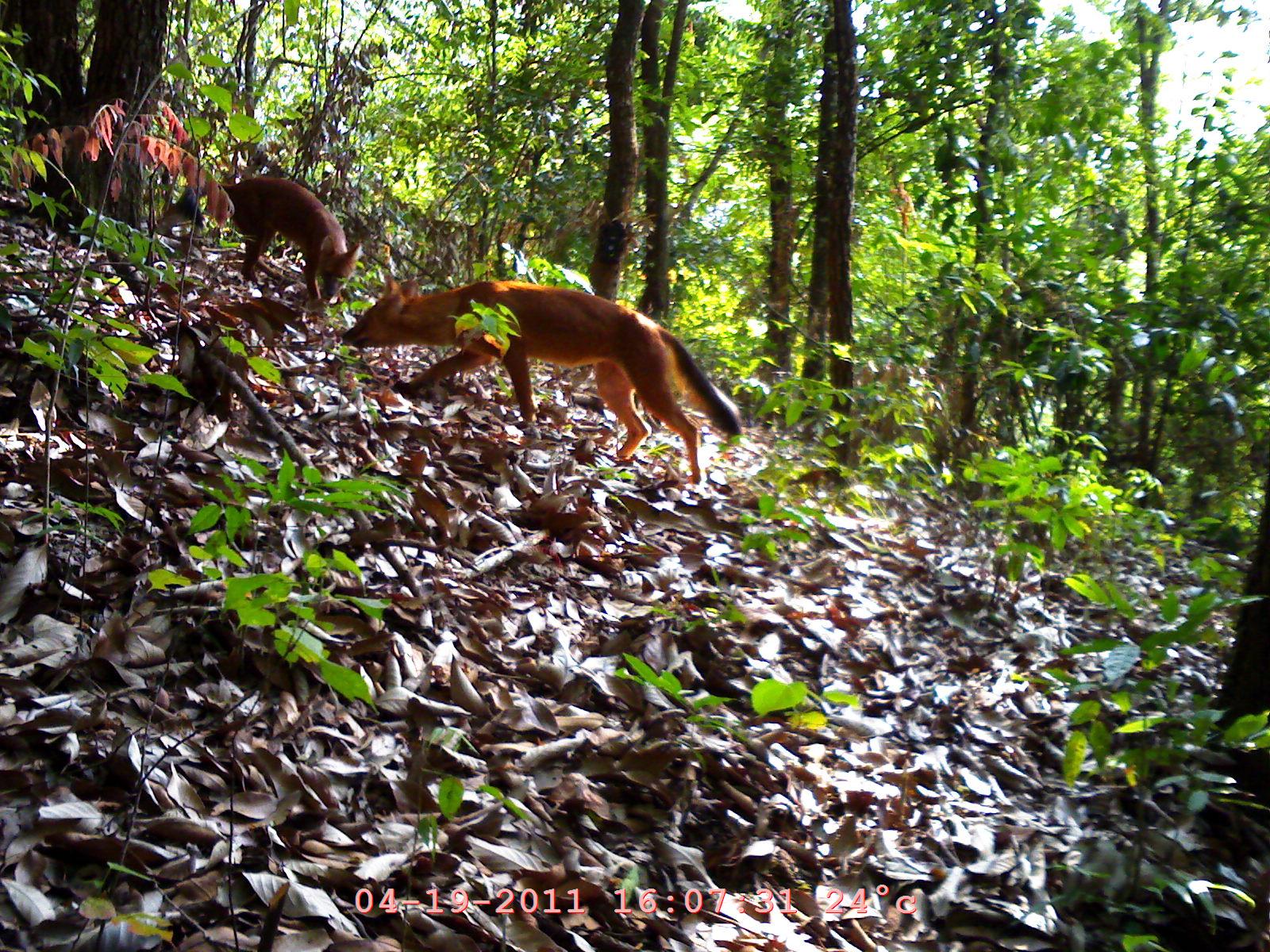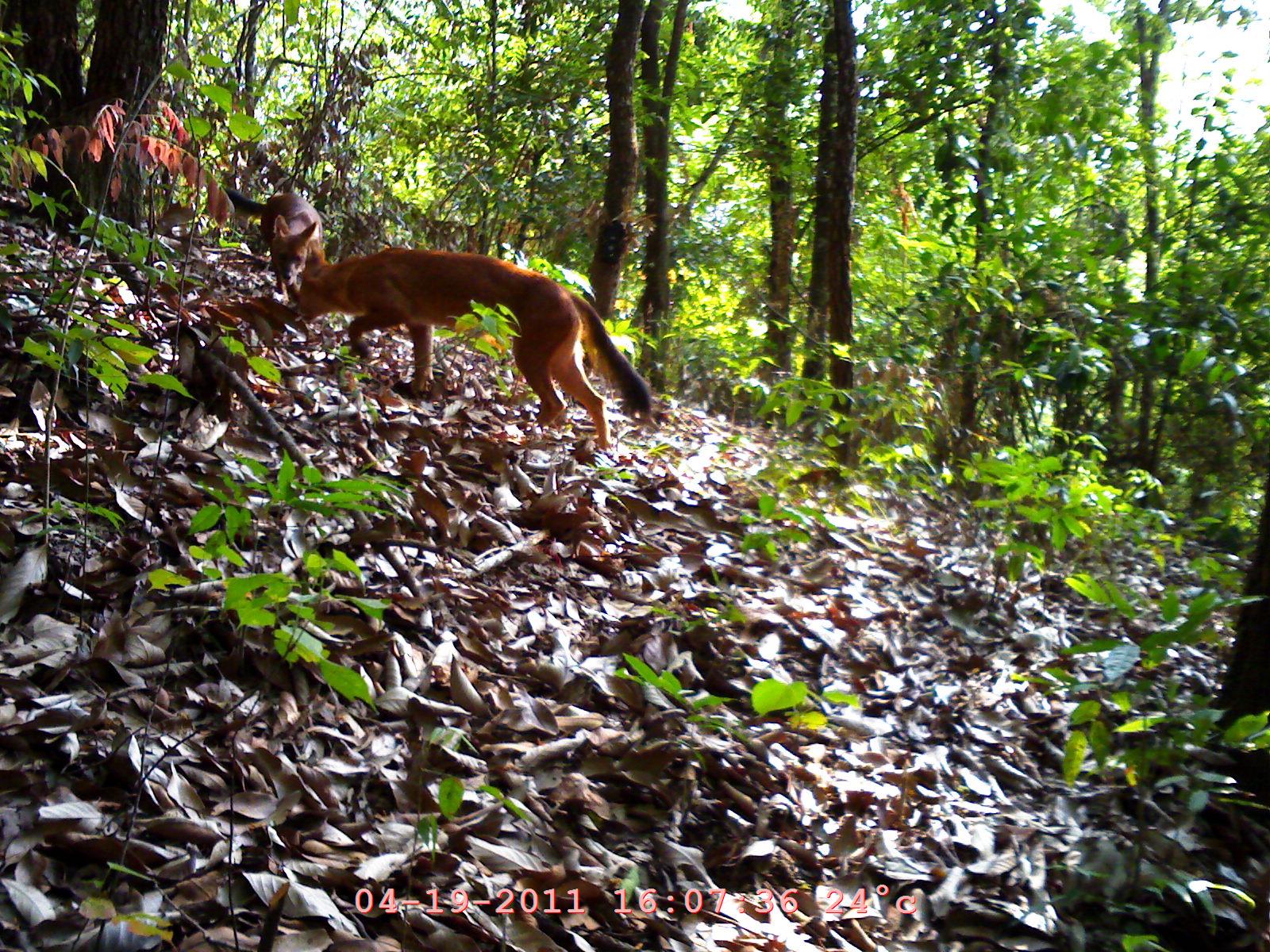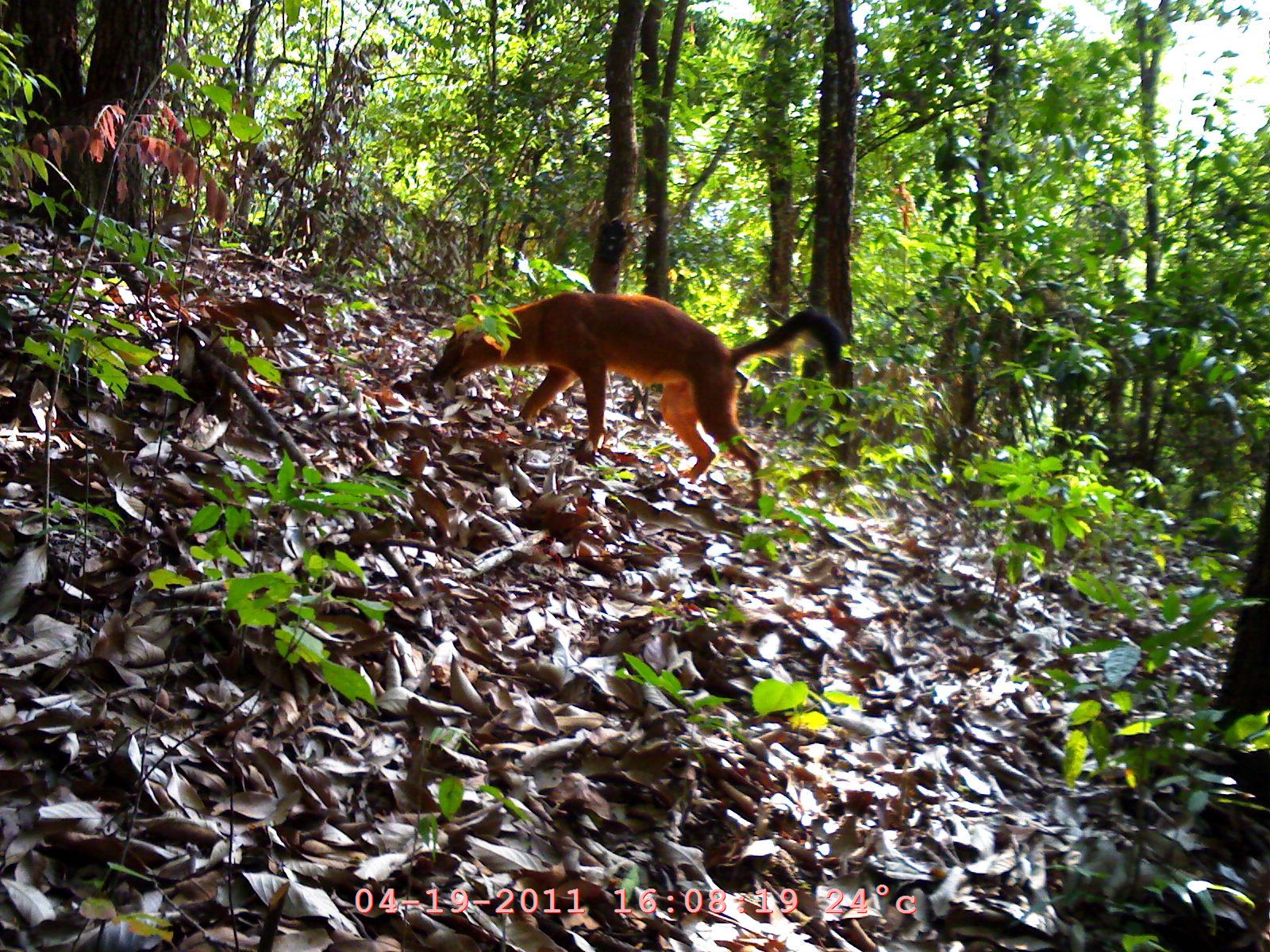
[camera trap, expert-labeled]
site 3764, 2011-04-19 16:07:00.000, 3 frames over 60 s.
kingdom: Animalia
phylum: Chordata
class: Mammalia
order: Carnivora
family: Canidae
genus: Cuon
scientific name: Cuon alpinus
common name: dhole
Cuon alpinus (dhole), count 2, age adult.